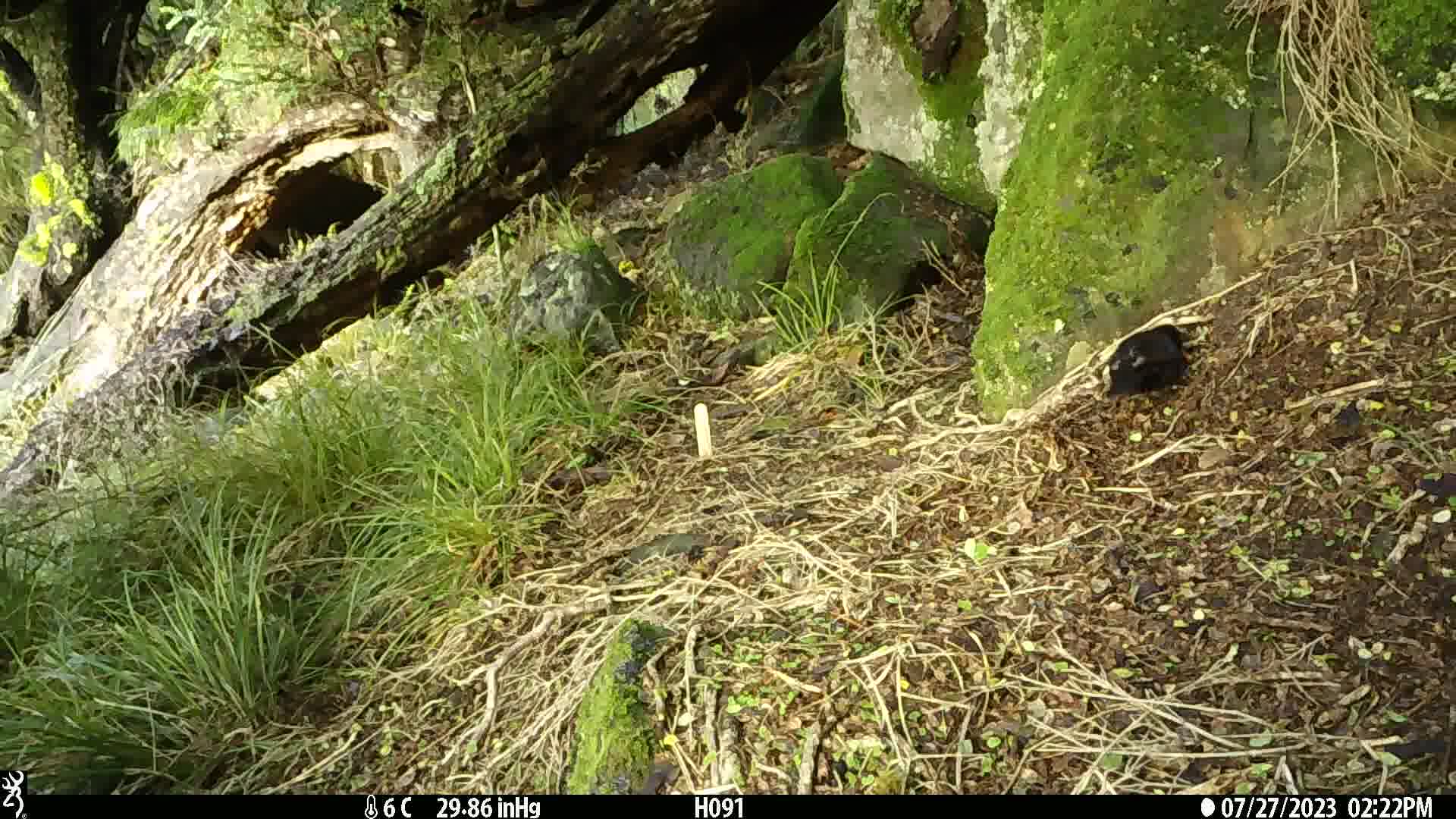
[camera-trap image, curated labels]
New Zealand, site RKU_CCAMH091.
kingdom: Animalia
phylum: Chordata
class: Aves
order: Passeriformes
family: Turdidae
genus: Turdus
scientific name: Turdus merula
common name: eurasian blackbird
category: blackbird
Blackbird (eurasian blackbird) (Turdus merula).